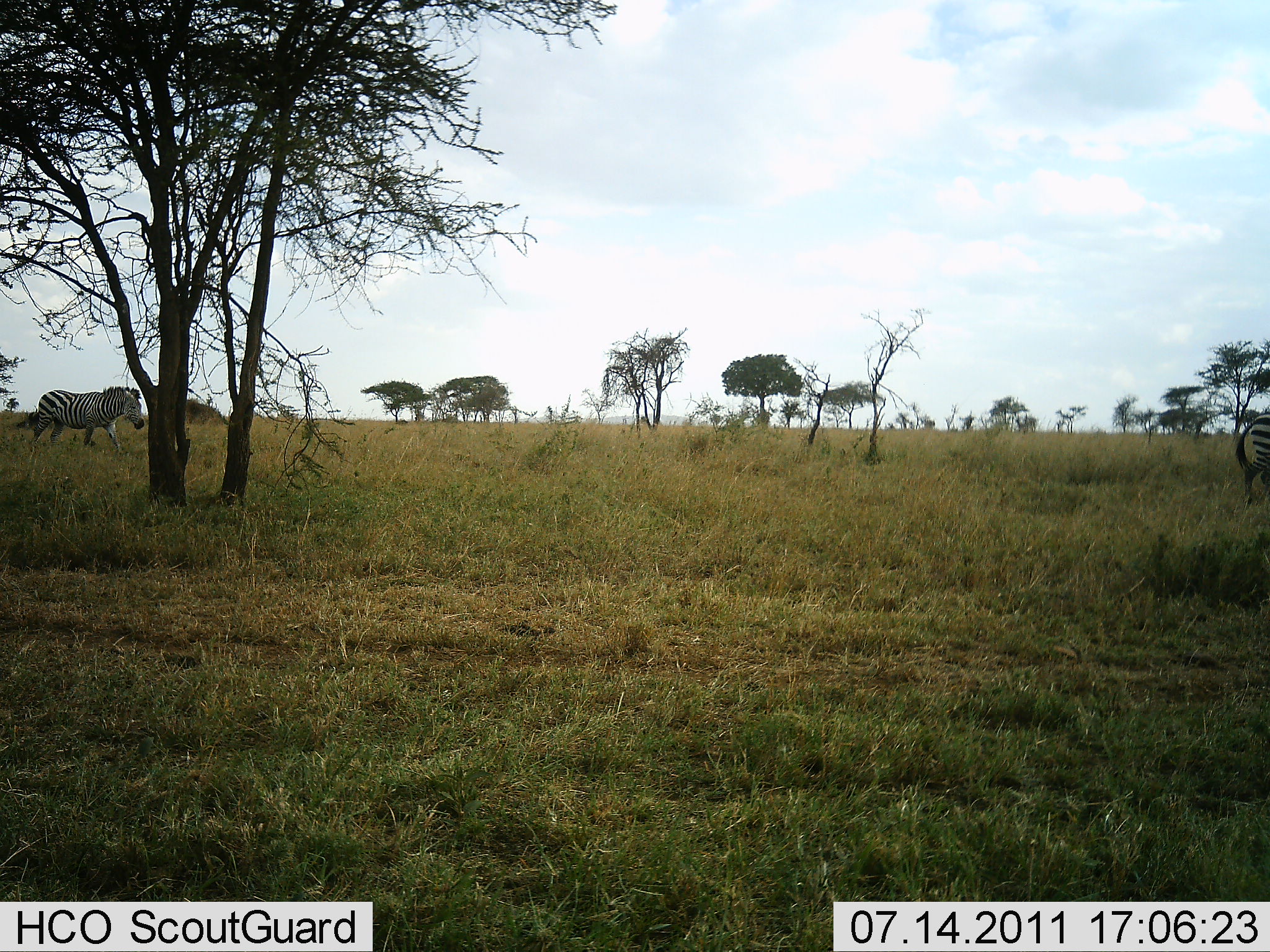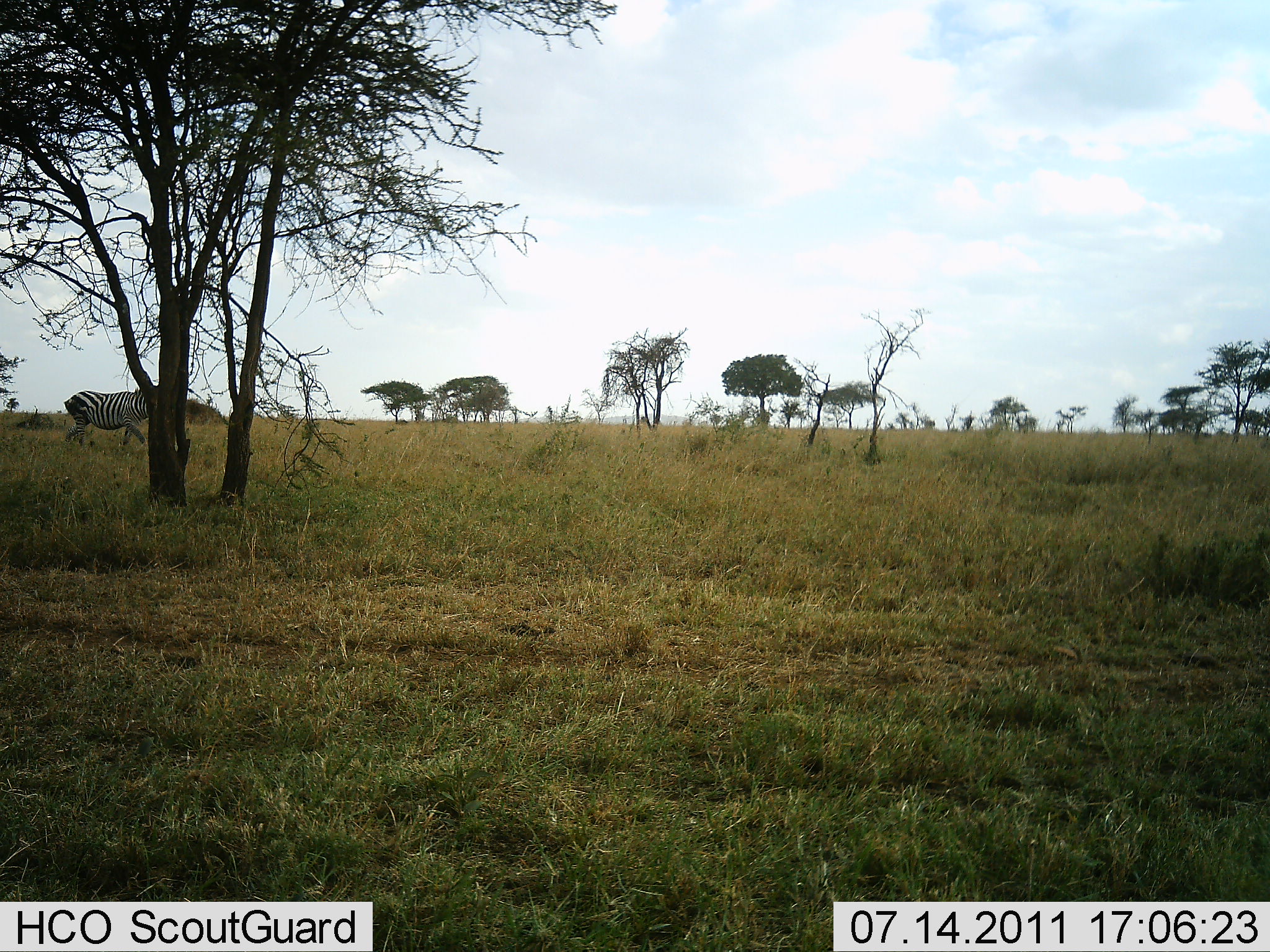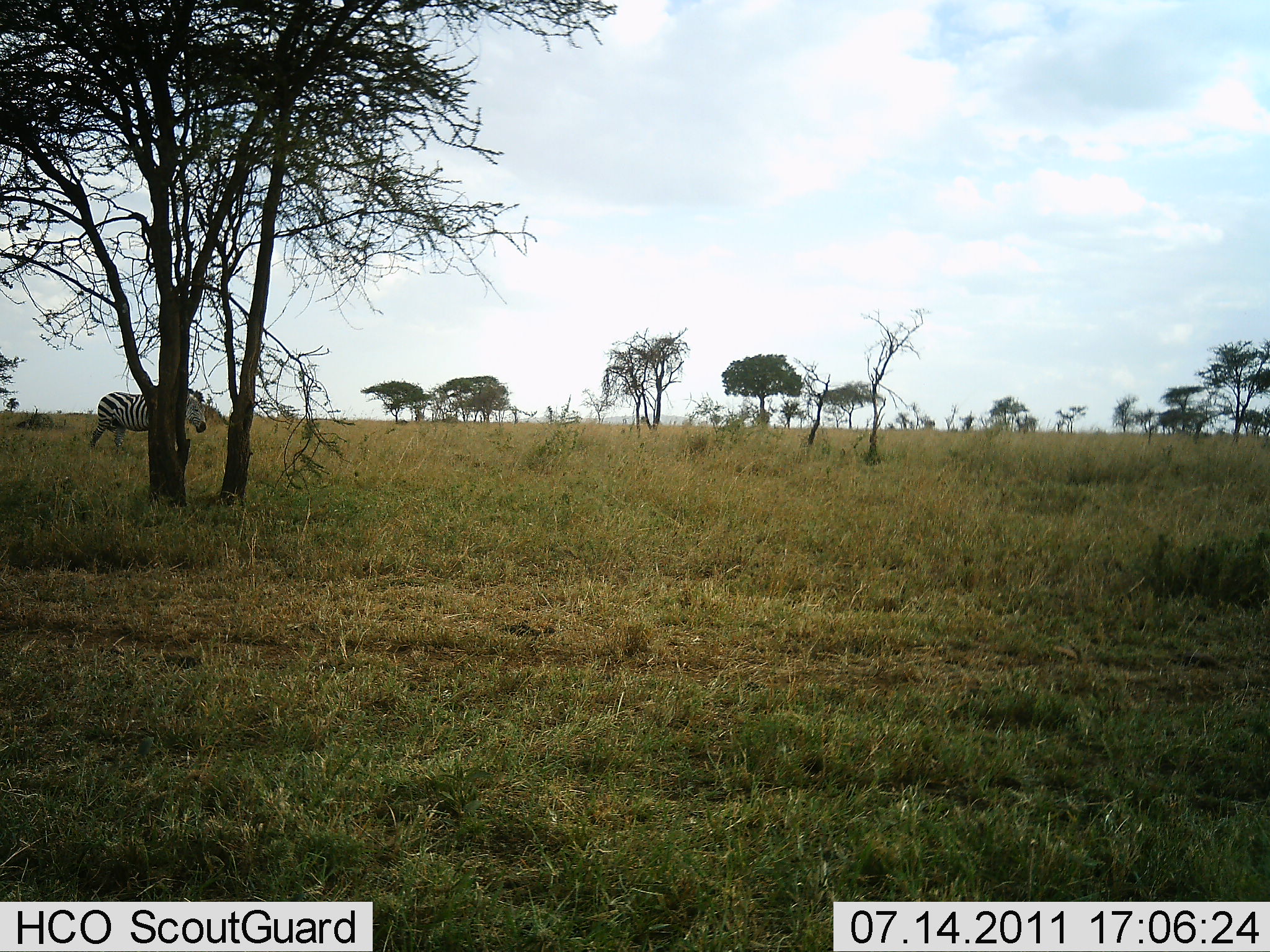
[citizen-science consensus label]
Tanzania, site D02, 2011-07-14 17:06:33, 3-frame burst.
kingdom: Animalia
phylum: Chordata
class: Mammalia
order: Perissodactyla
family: Equidae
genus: Equus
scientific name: Equus quagga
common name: plains zebra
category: zebra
Zebra (plains zebra) (Equus quagga), count 2. Behavior (volunteer vote fractions): standing 9%, resting 0%, moving 91%, interacting 0%. Young present (vote fraction): 0%. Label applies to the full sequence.